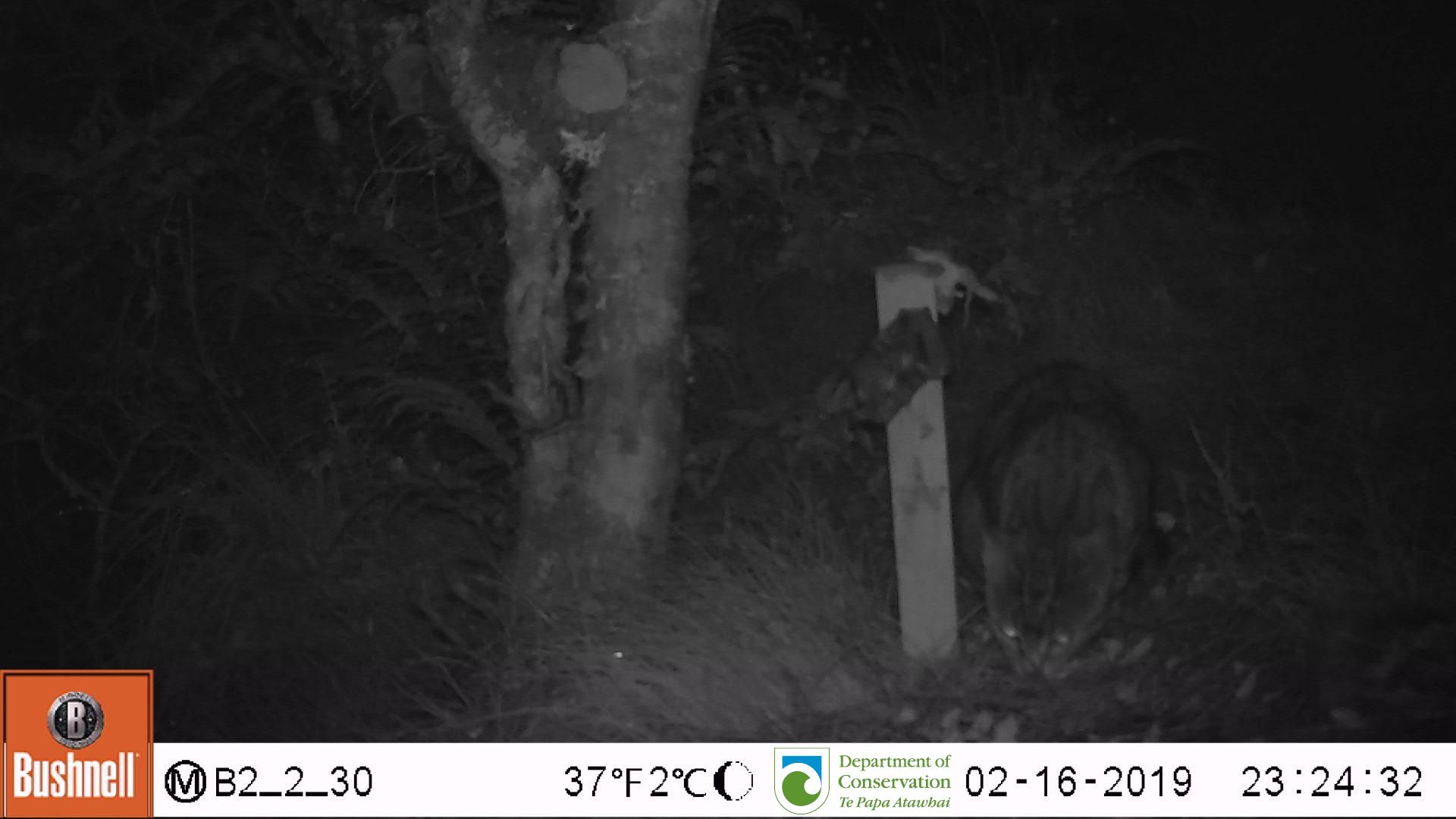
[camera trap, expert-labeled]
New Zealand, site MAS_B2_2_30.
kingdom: Animalia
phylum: Chordata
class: Mammalia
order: Carnivora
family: Felidae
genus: Felis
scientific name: Felis catus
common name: domestic cat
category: cat